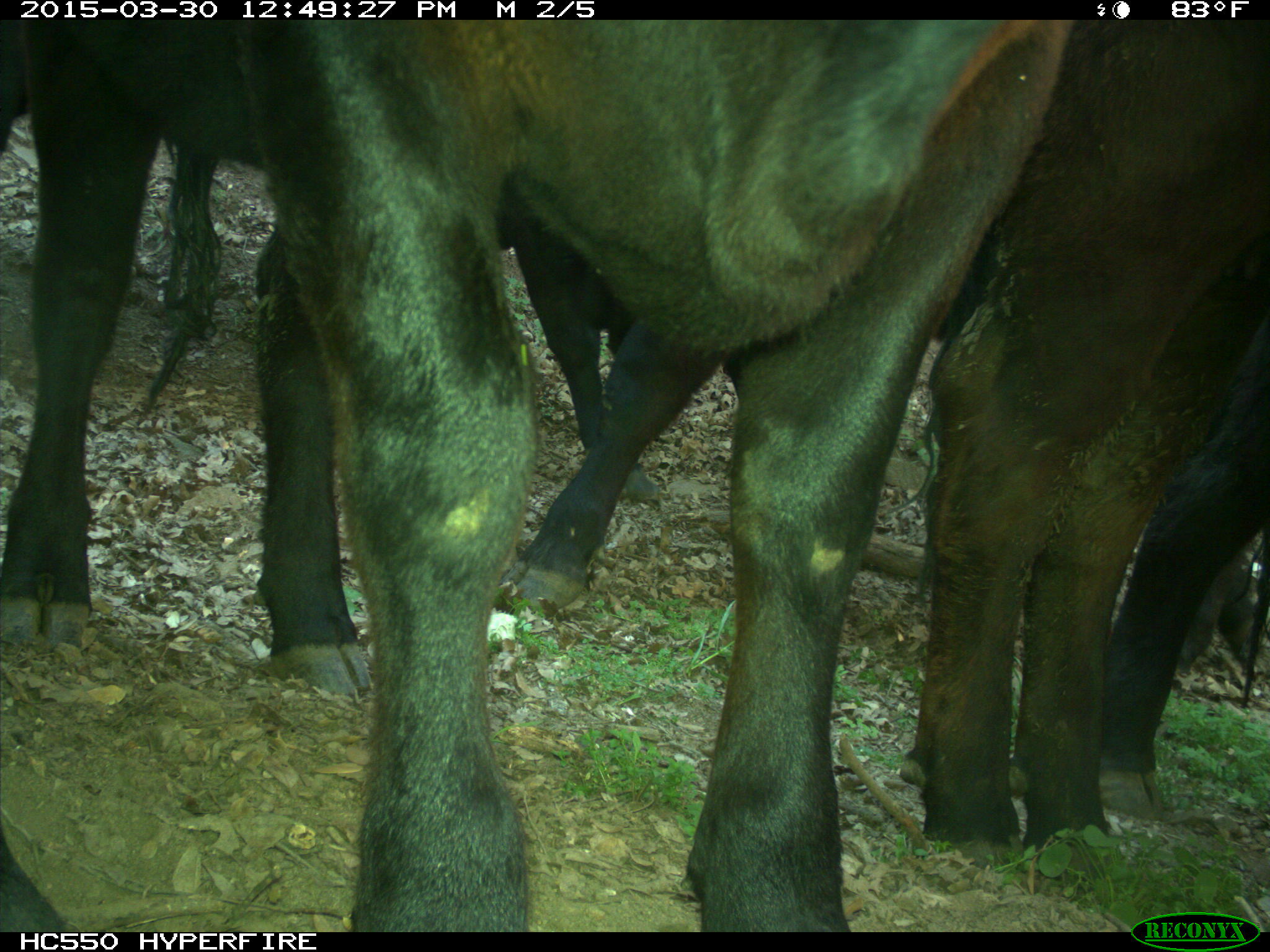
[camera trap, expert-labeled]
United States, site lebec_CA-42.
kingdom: Animalia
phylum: Chordata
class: Mammalia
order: Artiodactyla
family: Bovidae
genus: Bos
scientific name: Bos taurus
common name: domestic cow